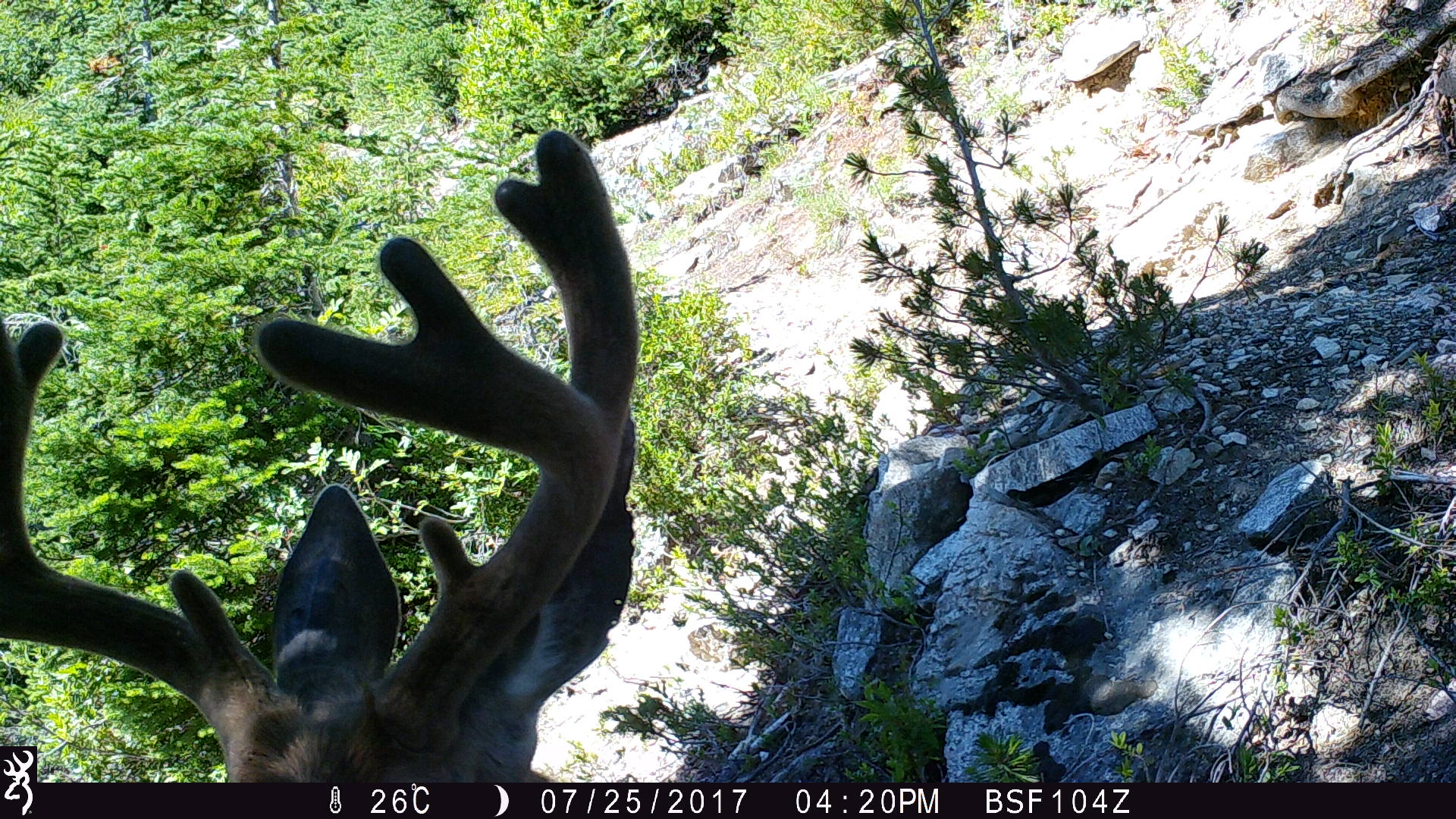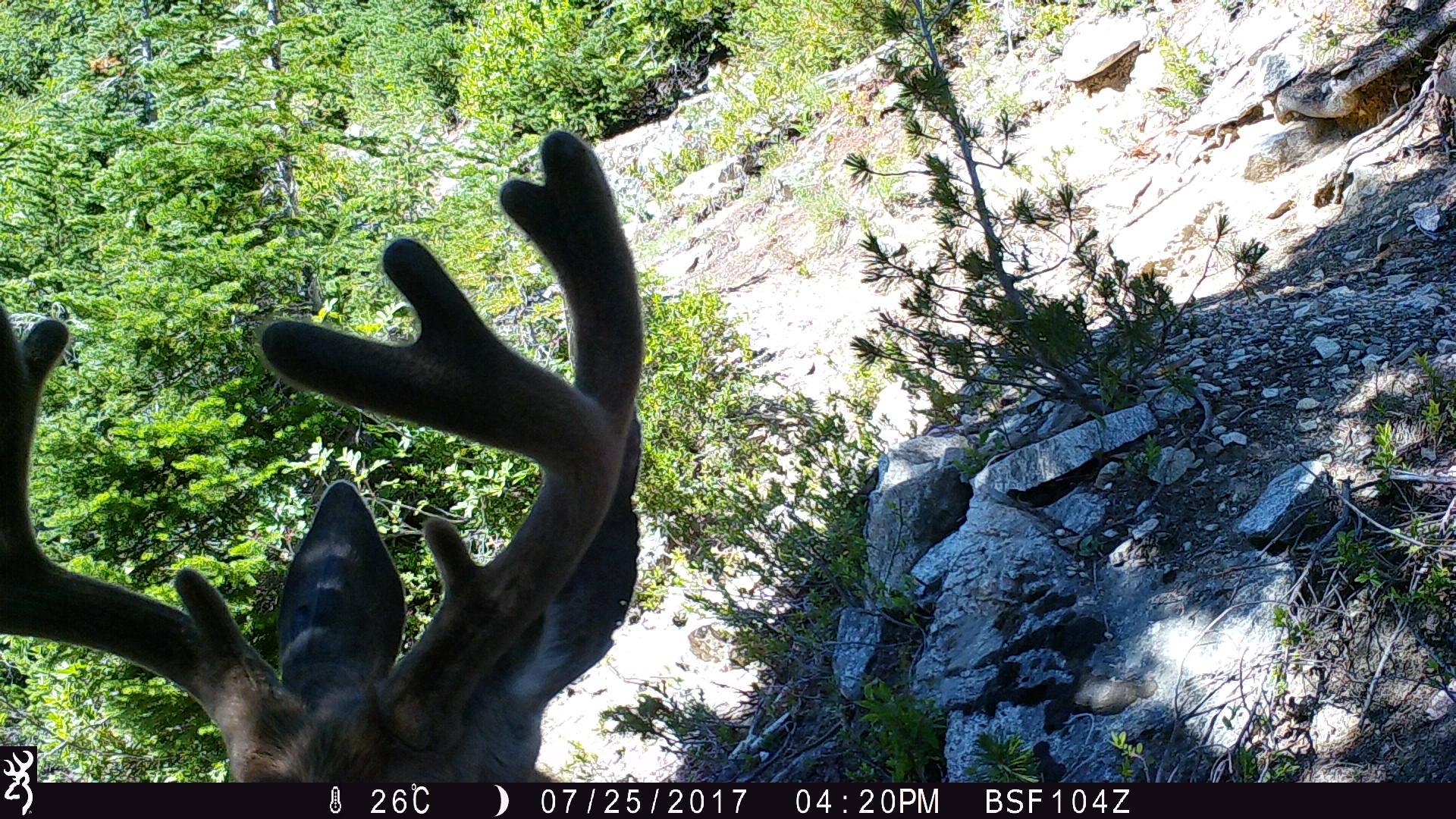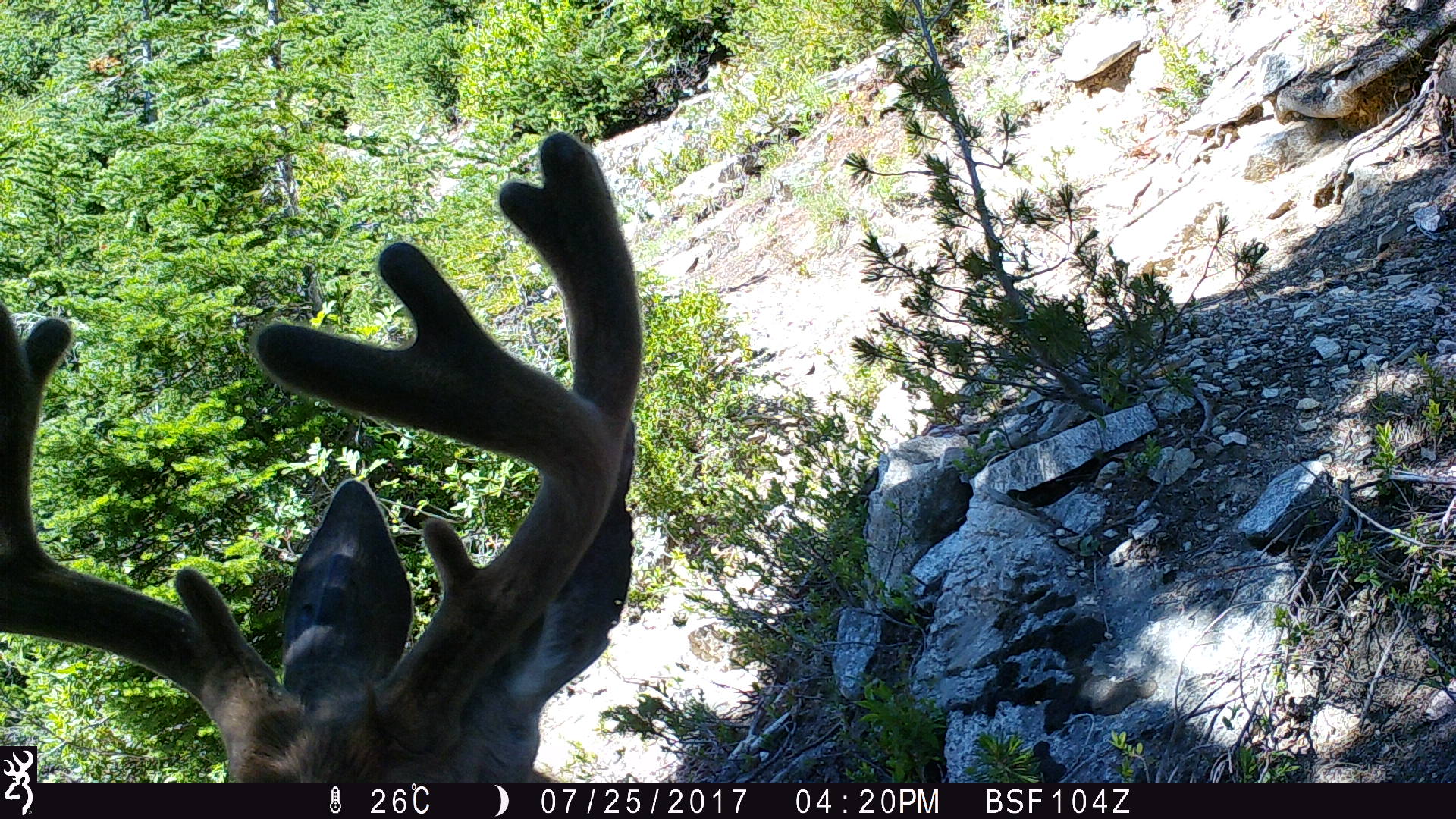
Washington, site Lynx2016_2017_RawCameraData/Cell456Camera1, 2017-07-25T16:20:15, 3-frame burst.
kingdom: Animalia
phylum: Chordata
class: Mammalia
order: Artiodactyla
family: Cervidae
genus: Odocoileus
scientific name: Odocoileus hemionus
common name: mule deer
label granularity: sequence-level